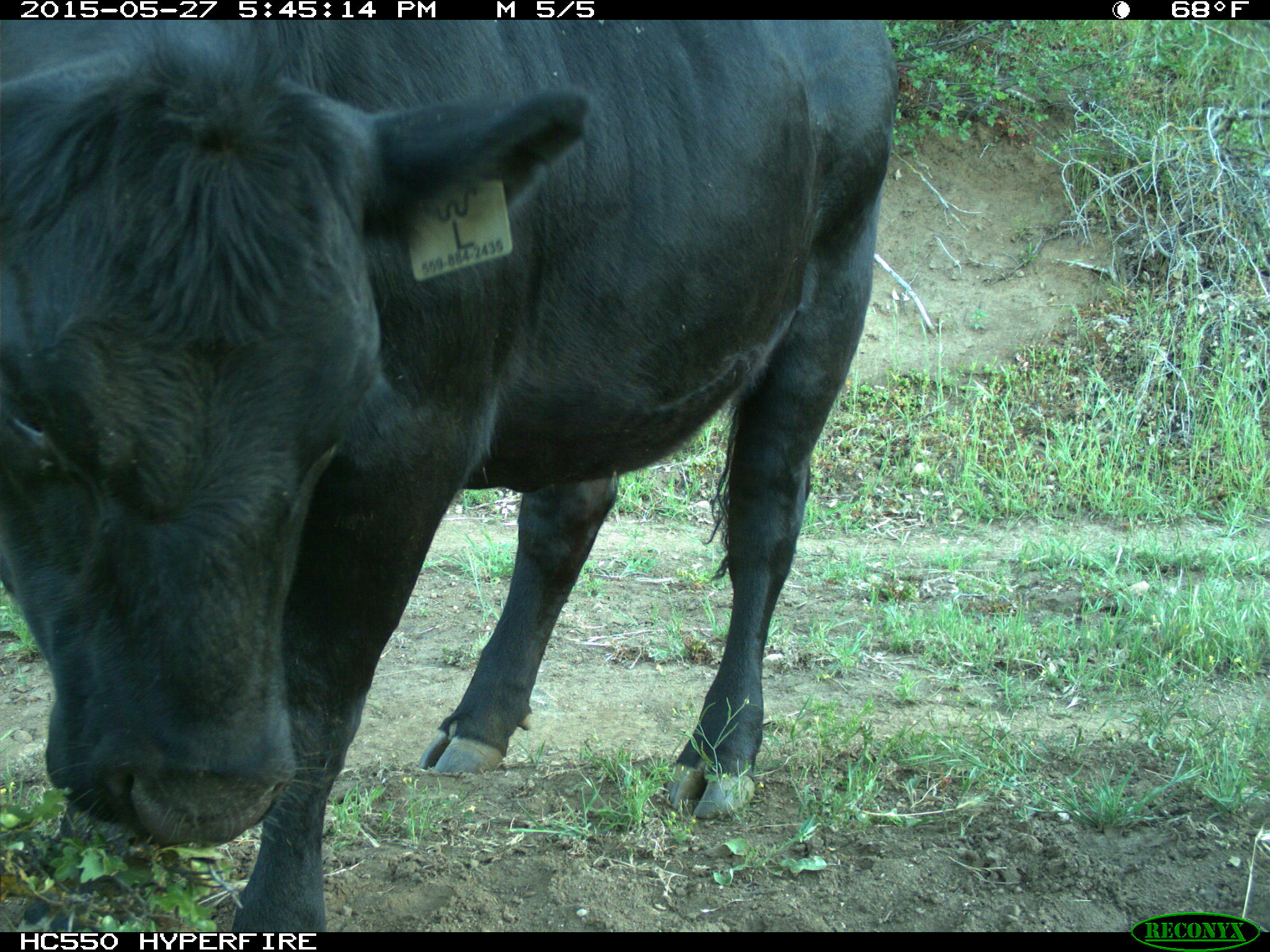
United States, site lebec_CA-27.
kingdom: Animalia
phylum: Chordata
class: Mammalia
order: Artiodactyla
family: Bovidae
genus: Bos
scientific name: Bos taurus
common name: domestic cow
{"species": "Bos taurus (domestic cow)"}